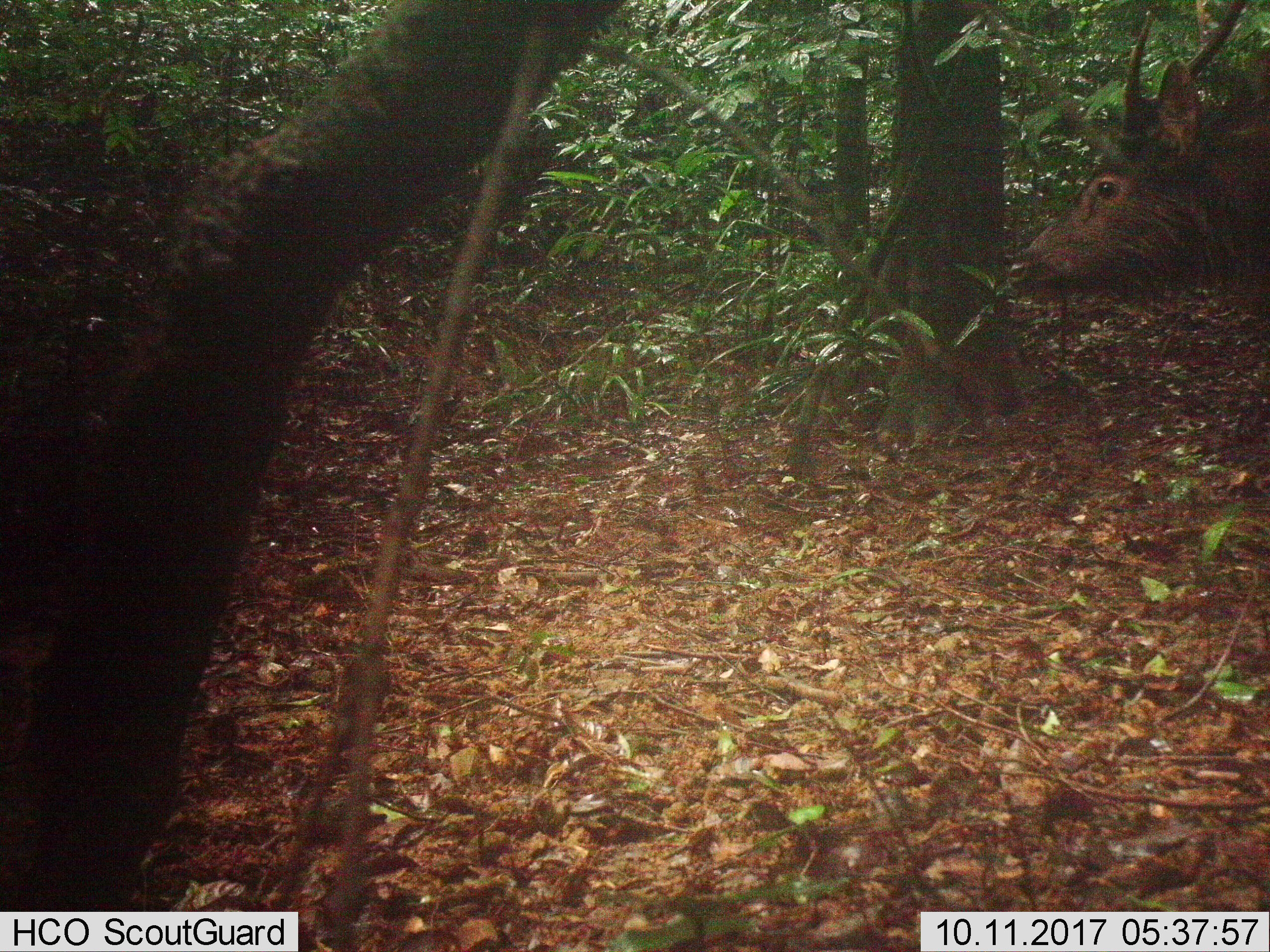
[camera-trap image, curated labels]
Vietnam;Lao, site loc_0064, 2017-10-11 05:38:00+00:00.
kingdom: Animalia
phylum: Chordata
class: Mammalia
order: Artiodactyla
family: Cervidae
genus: Rusa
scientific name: Rusa unicolor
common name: sambar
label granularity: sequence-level